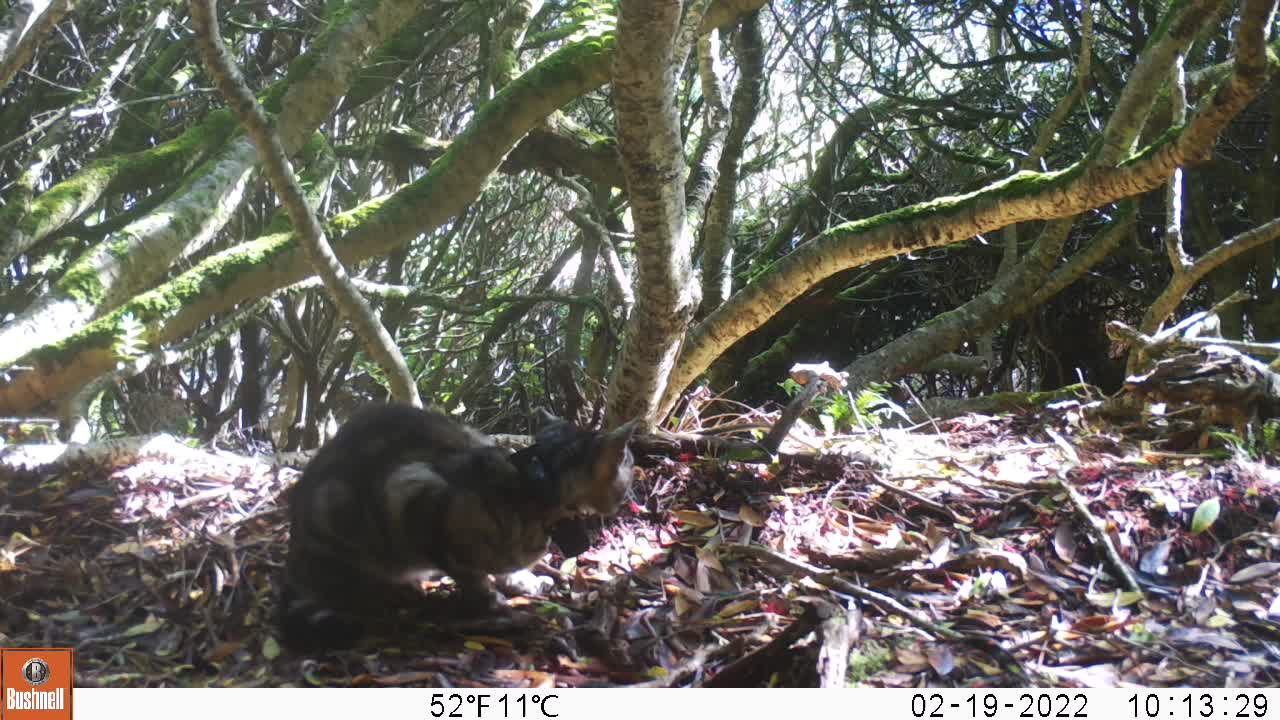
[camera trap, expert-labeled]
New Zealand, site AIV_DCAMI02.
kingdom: Animalia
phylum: Chordata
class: Mammalia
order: Carnivora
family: Felidae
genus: Felis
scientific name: Felis catus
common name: domestic cat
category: cat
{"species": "cat (domestic cat) (Felis catus)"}